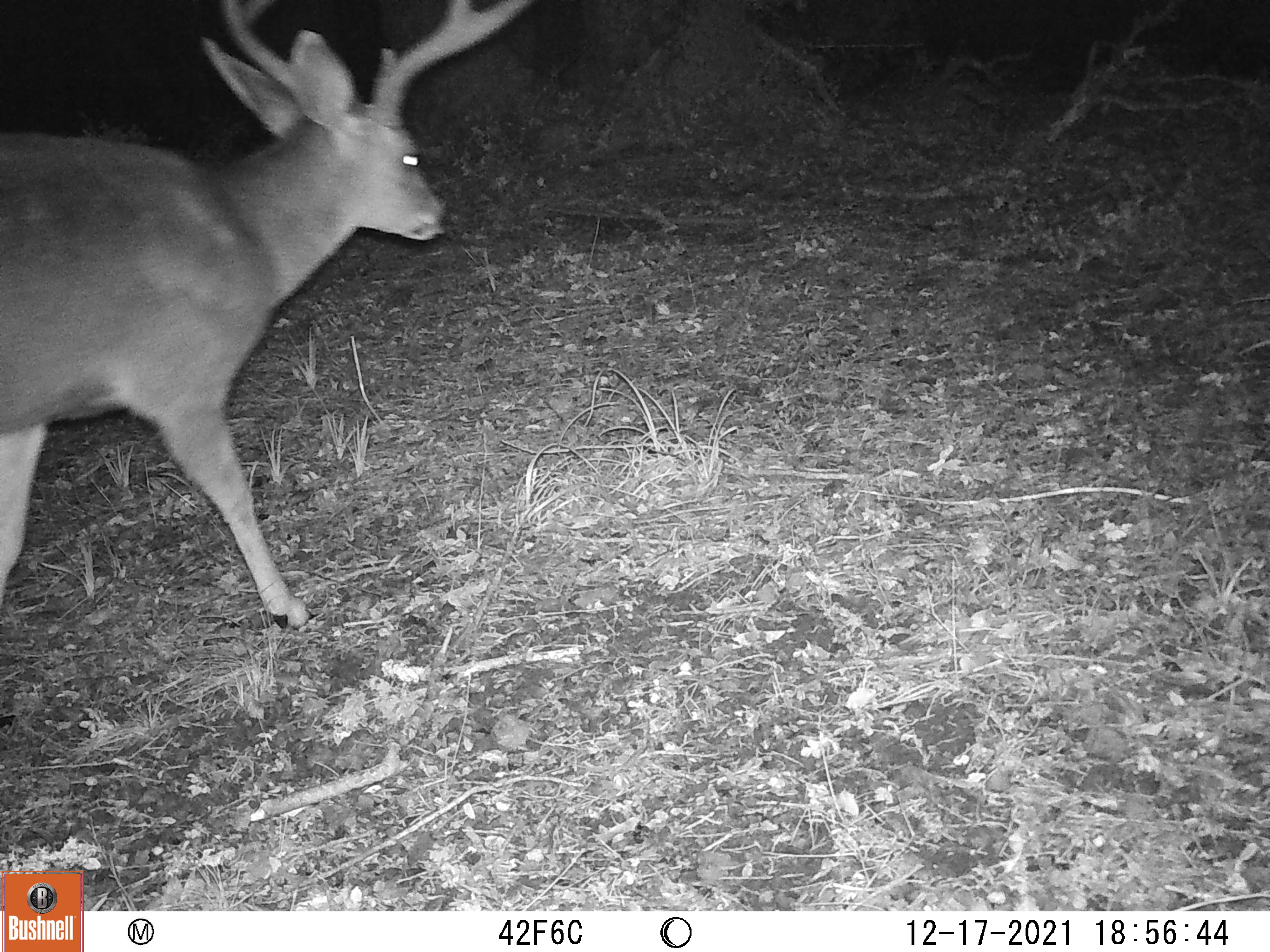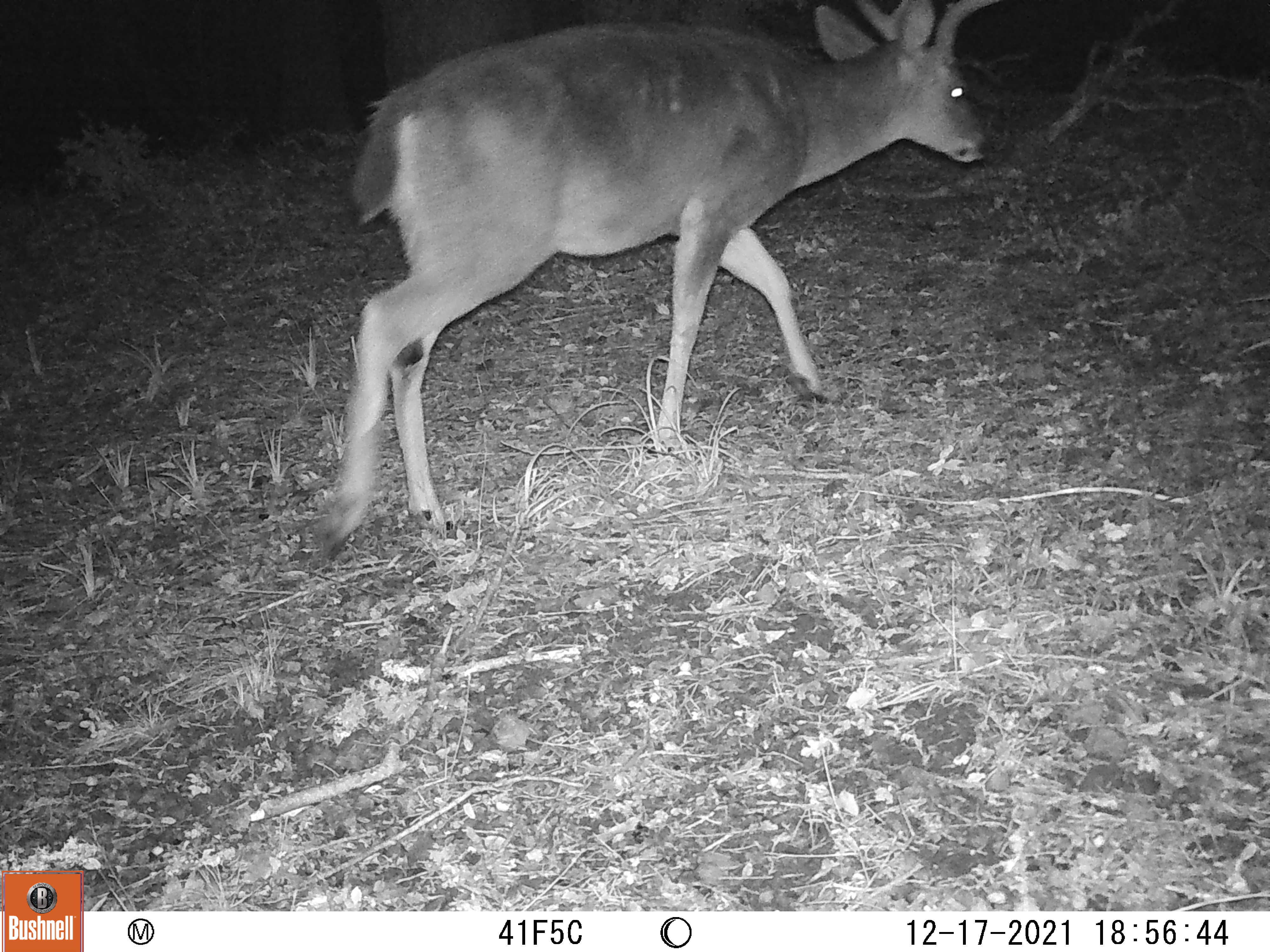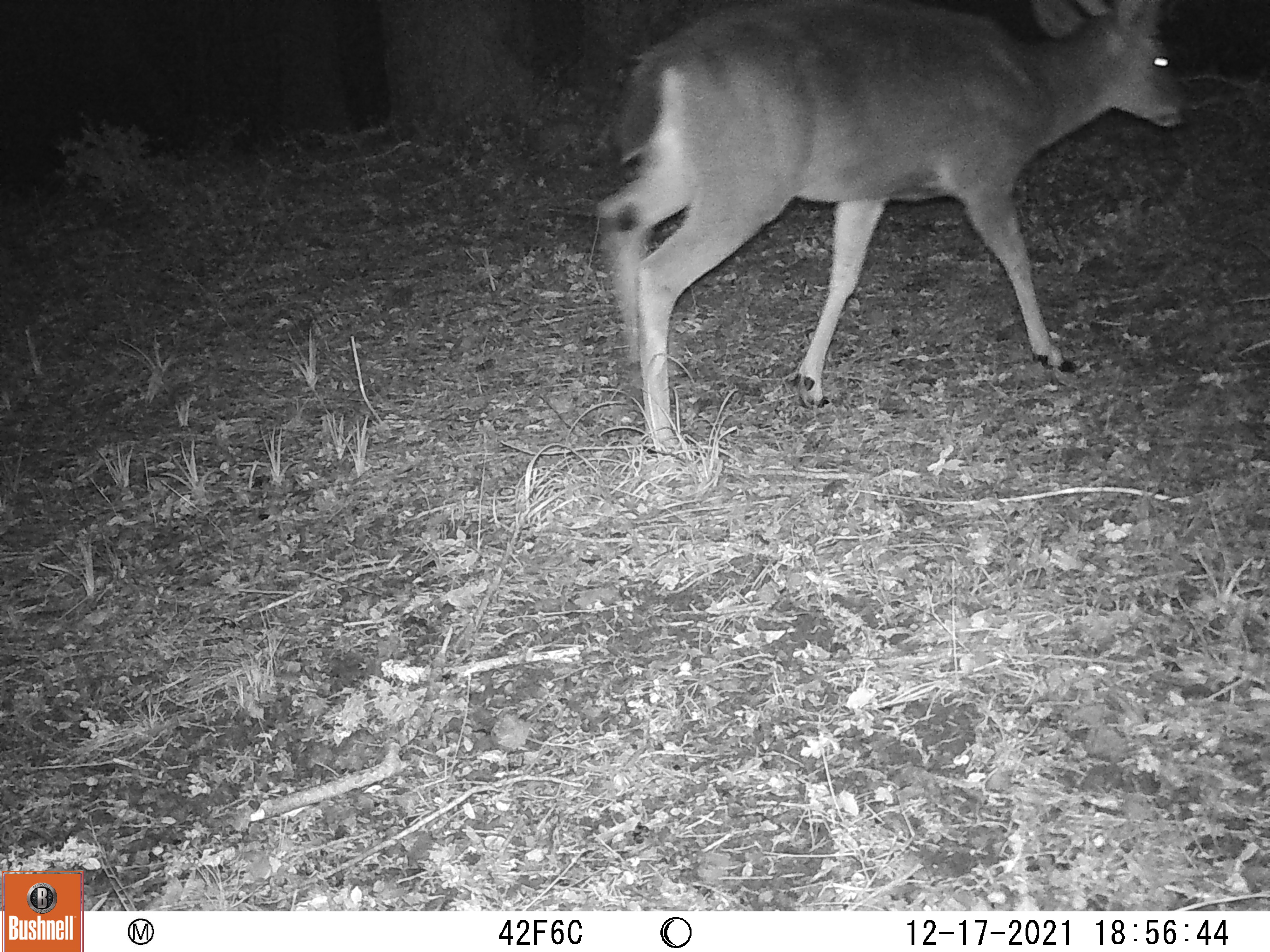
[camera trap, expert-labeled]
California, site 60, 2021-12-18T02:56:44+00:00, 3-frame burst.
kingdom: Animalia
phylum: Chordata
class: Mammalia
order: Artiodactyla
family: Cervidae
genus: Odocoileus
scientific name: Odocoileus hemionus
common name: mule deer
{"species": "mule deer (Odocoileus hemionus)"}